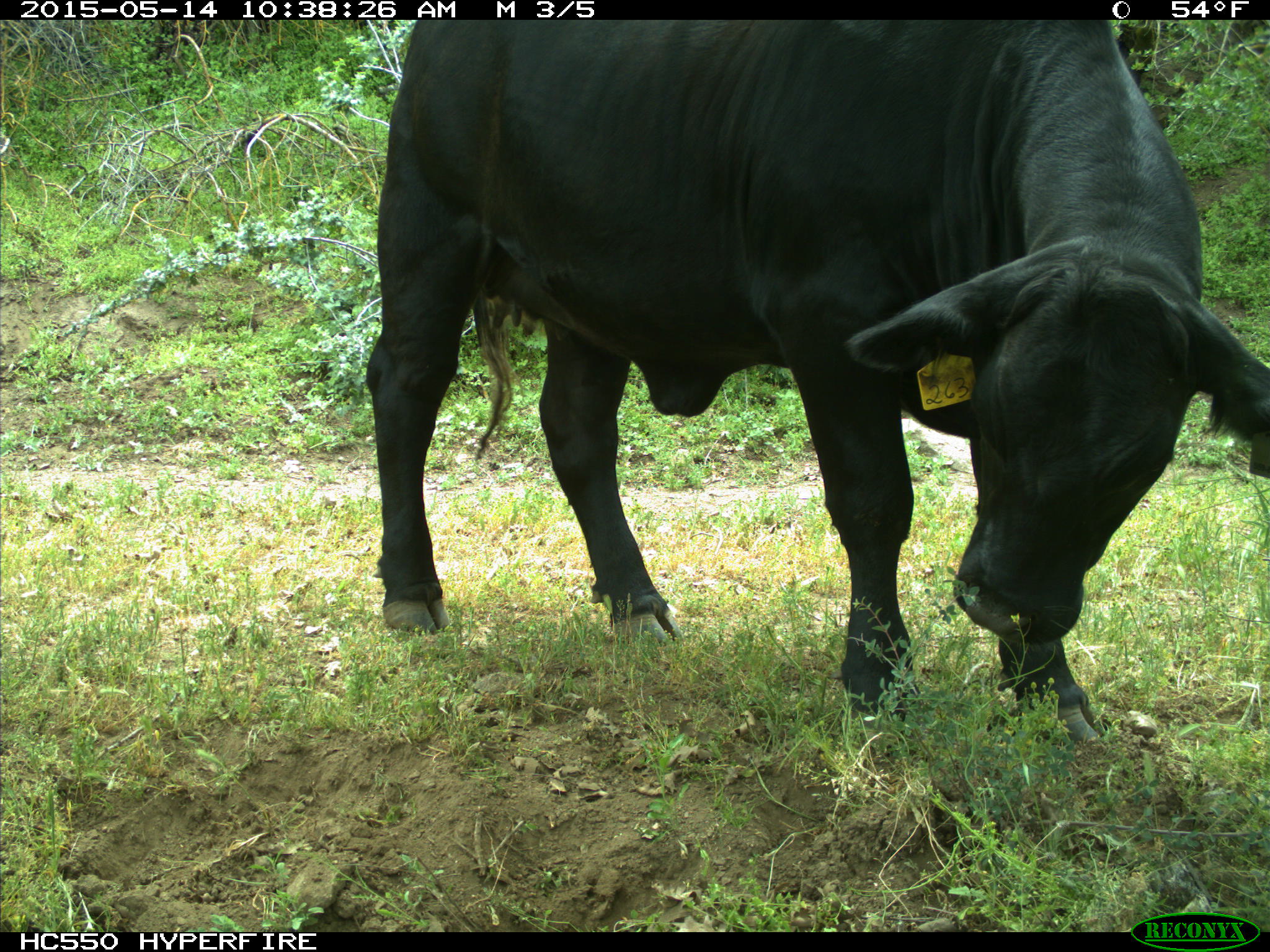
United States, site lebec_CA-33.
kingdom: Animalia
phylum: Chordata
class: Mammalia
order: Artiodactyla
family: Bovidae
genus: Bos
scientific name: Bos taurus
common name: domestic cow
Bos taurus (domestic cow).